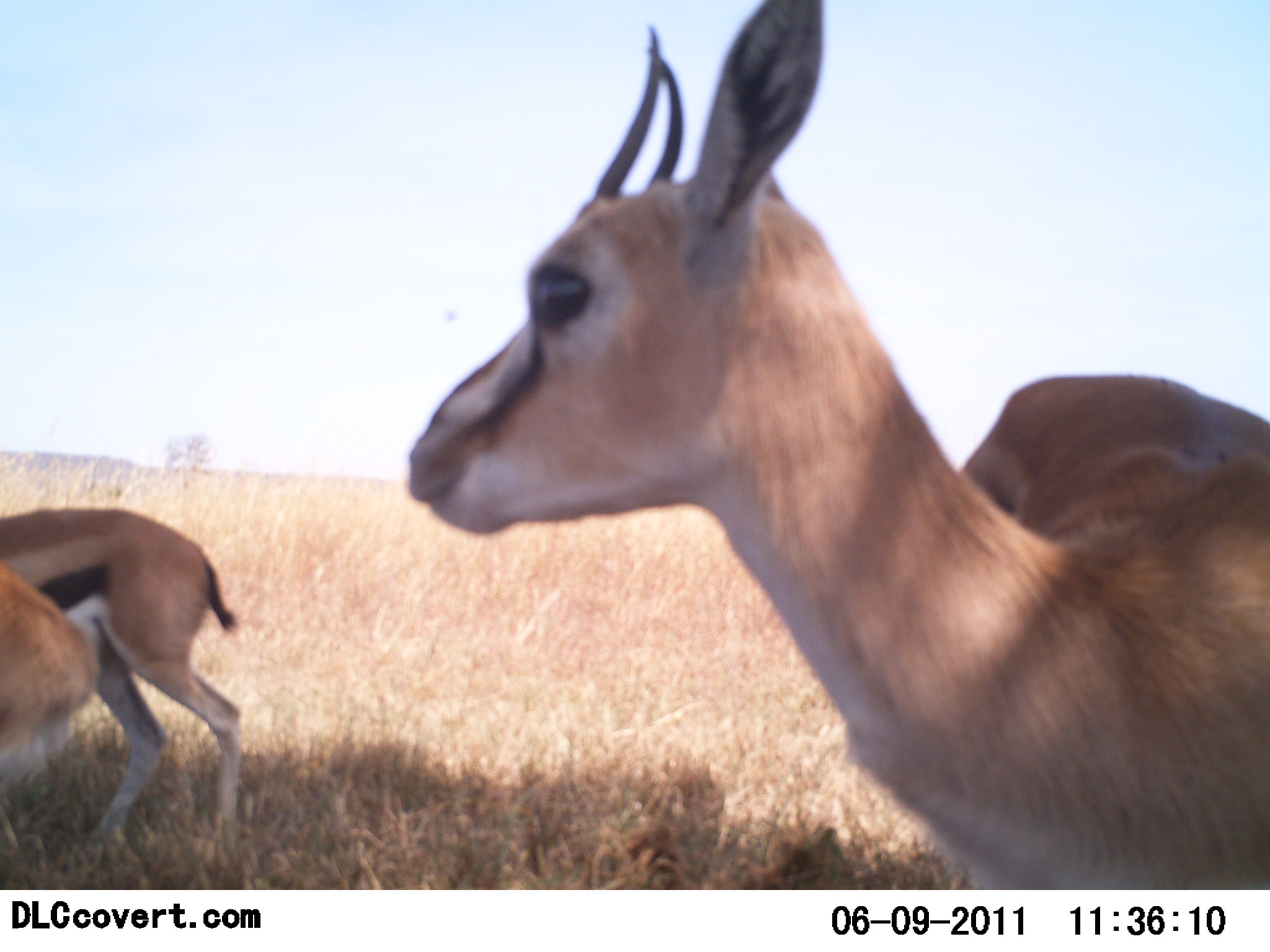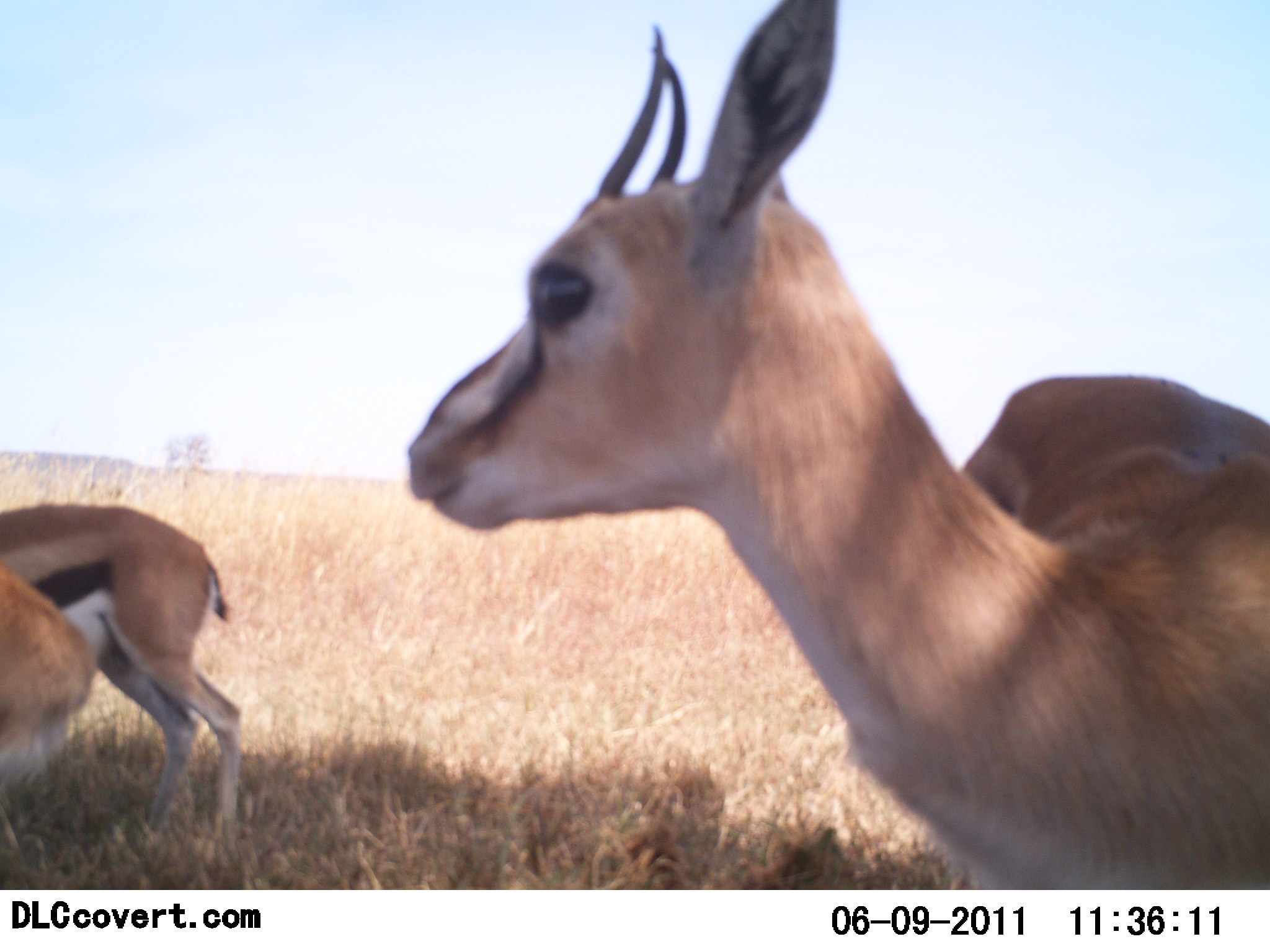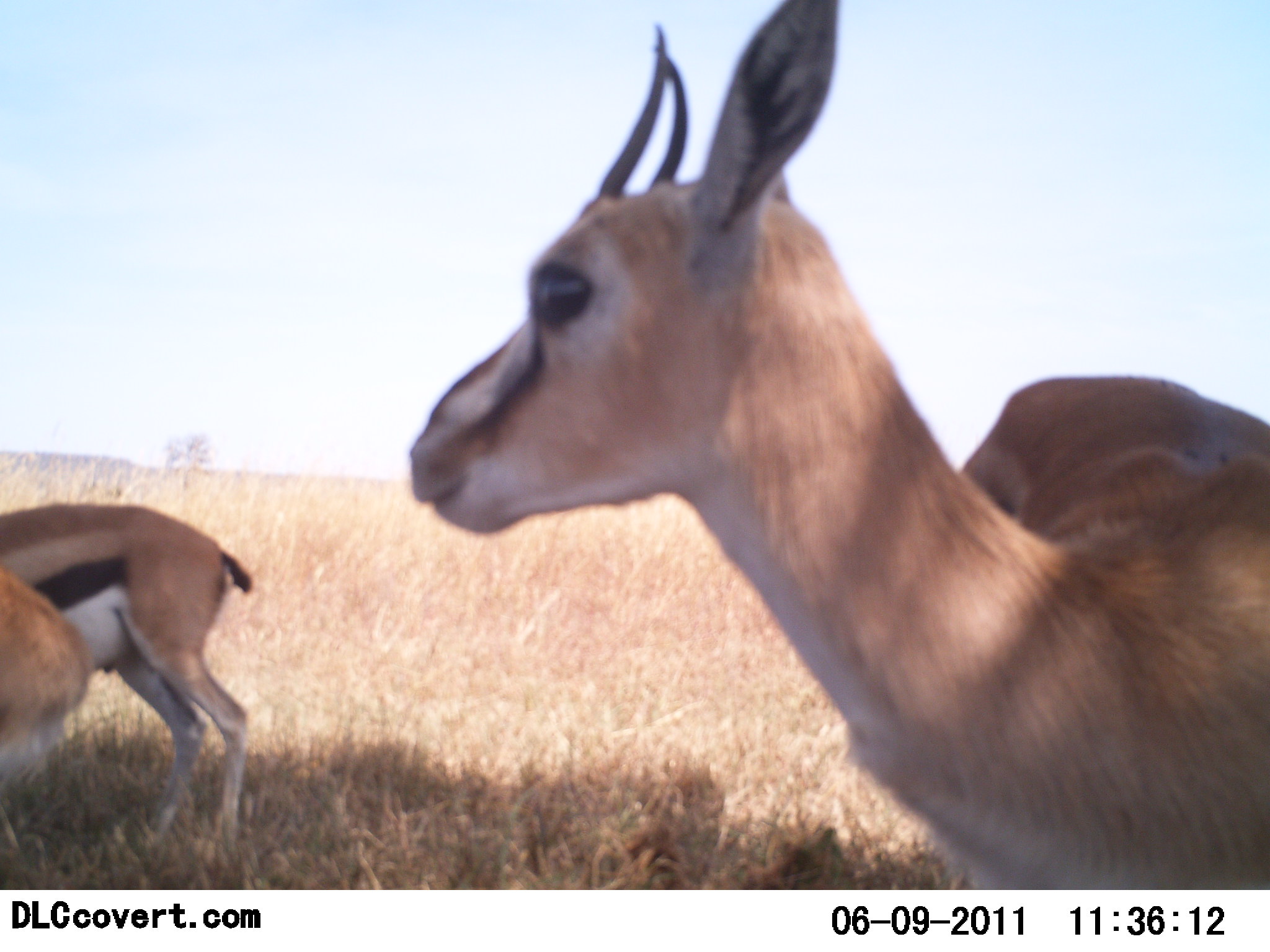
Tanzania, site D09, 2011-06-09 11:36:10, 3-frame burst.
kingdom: Animalia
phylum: Chordata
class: Mammalia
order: Artiodactyla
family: Bovidae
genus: Eudorcas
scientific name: Eudorcas thomsonii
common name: thomson's gazelle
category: gazellethomsons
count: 3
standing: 73%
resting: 18%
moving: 27%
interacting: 0%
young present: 0%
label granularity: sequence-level